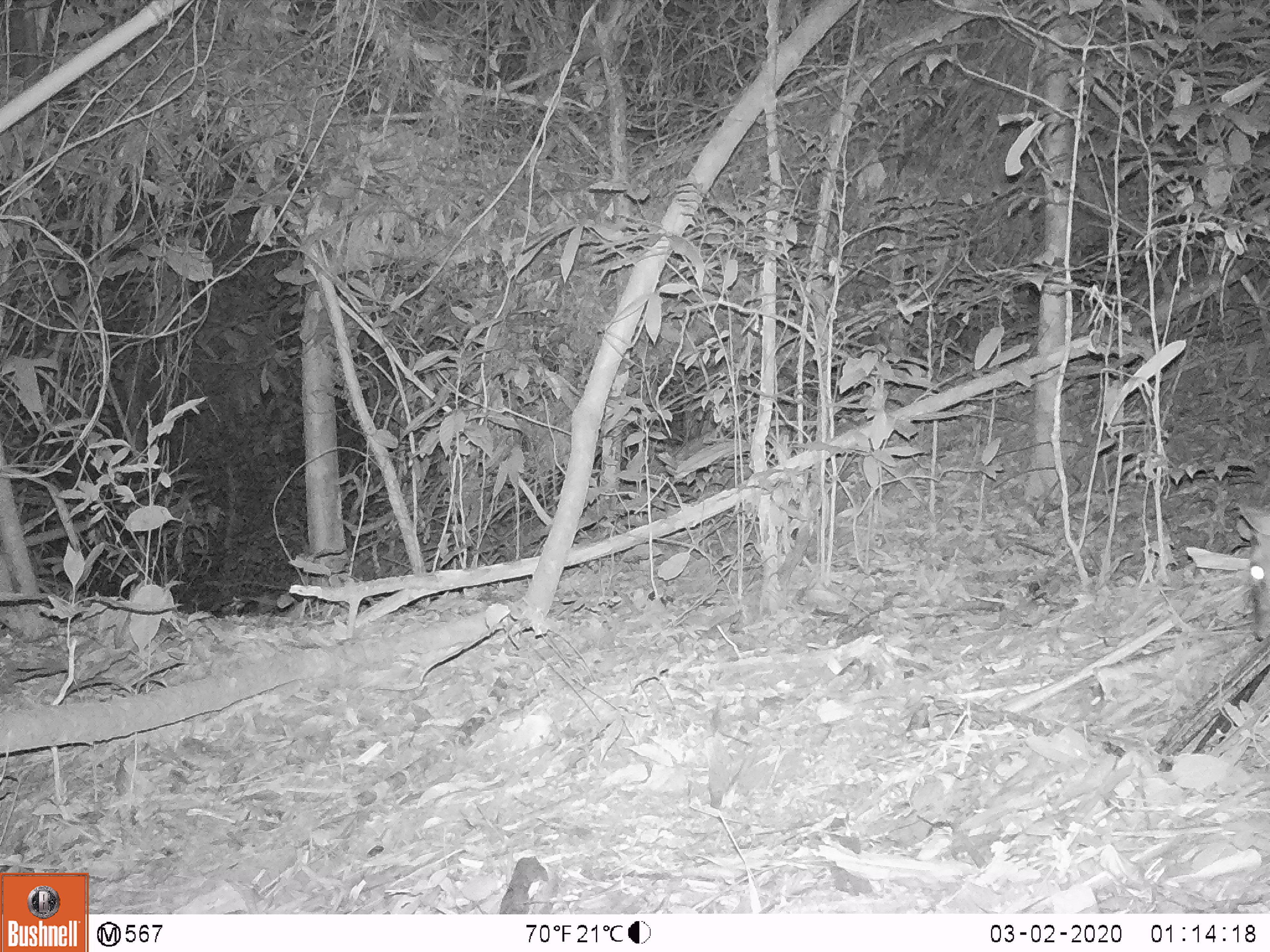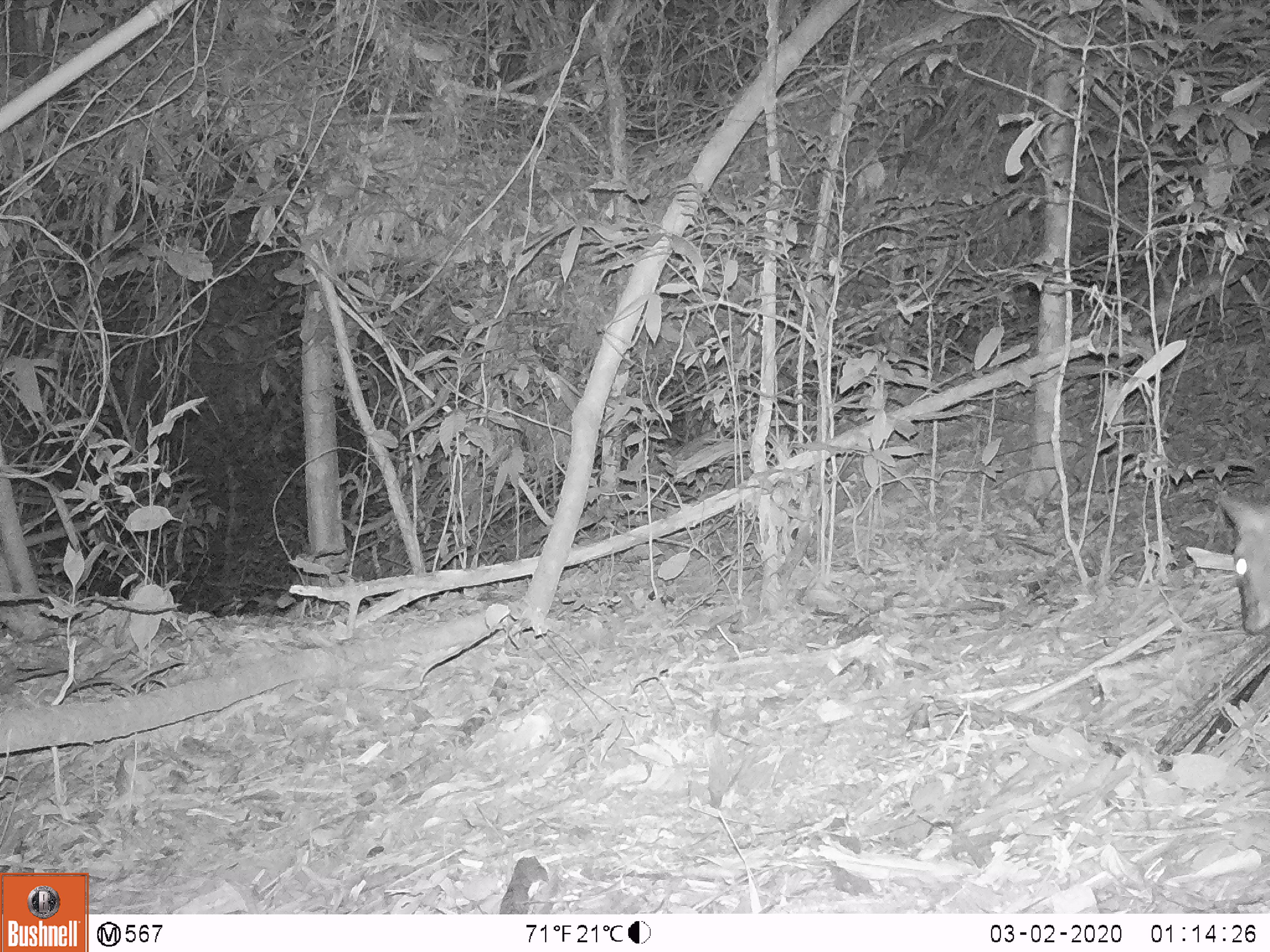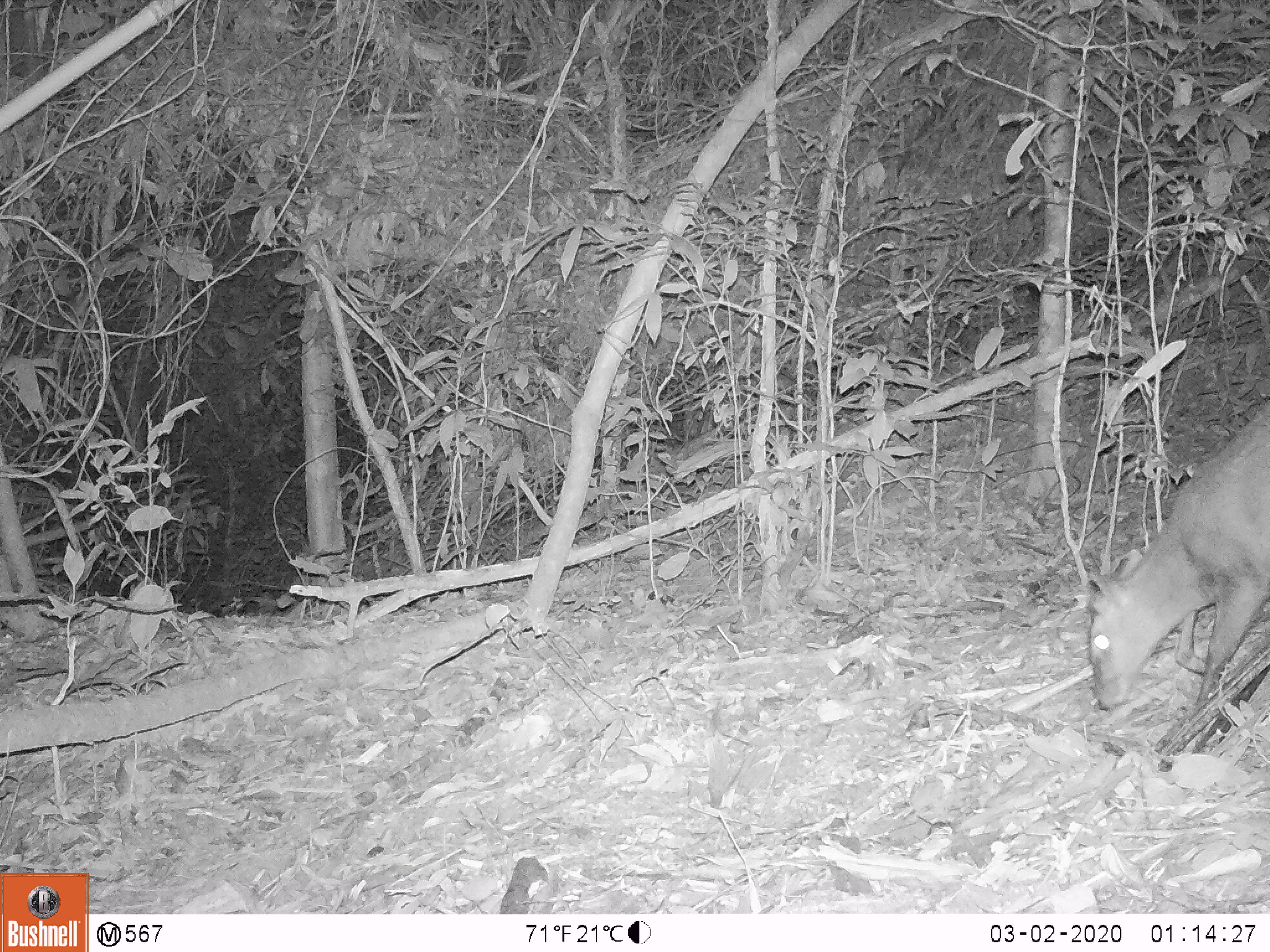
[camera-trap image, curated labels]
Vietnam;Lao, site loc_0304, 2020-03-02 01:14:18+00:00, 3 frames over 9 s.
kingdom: Animalia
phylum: Chordata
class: Mammalia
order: Artiodactyla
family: Cervidae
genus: Muntiacus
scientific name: Muntiacus rooseveltorum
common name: roosevelt's muntjac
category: roosevelts muntjac group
Roosevelts muntjac group (roosevelt's muntjac) (Muntiacus rooseveltorum). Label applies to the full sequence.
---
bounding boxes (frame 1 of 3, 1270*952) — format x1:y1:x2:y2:
roosevelts muntjac group: 1233:503:1270:642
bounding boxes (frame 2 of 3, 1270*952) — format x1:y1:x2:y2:
roosevelts muntjac group: 1217:496:1270:636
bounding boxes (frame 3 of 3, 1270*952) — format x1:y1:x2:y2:
roosevelts muntjac group: 1084:398:1270:709